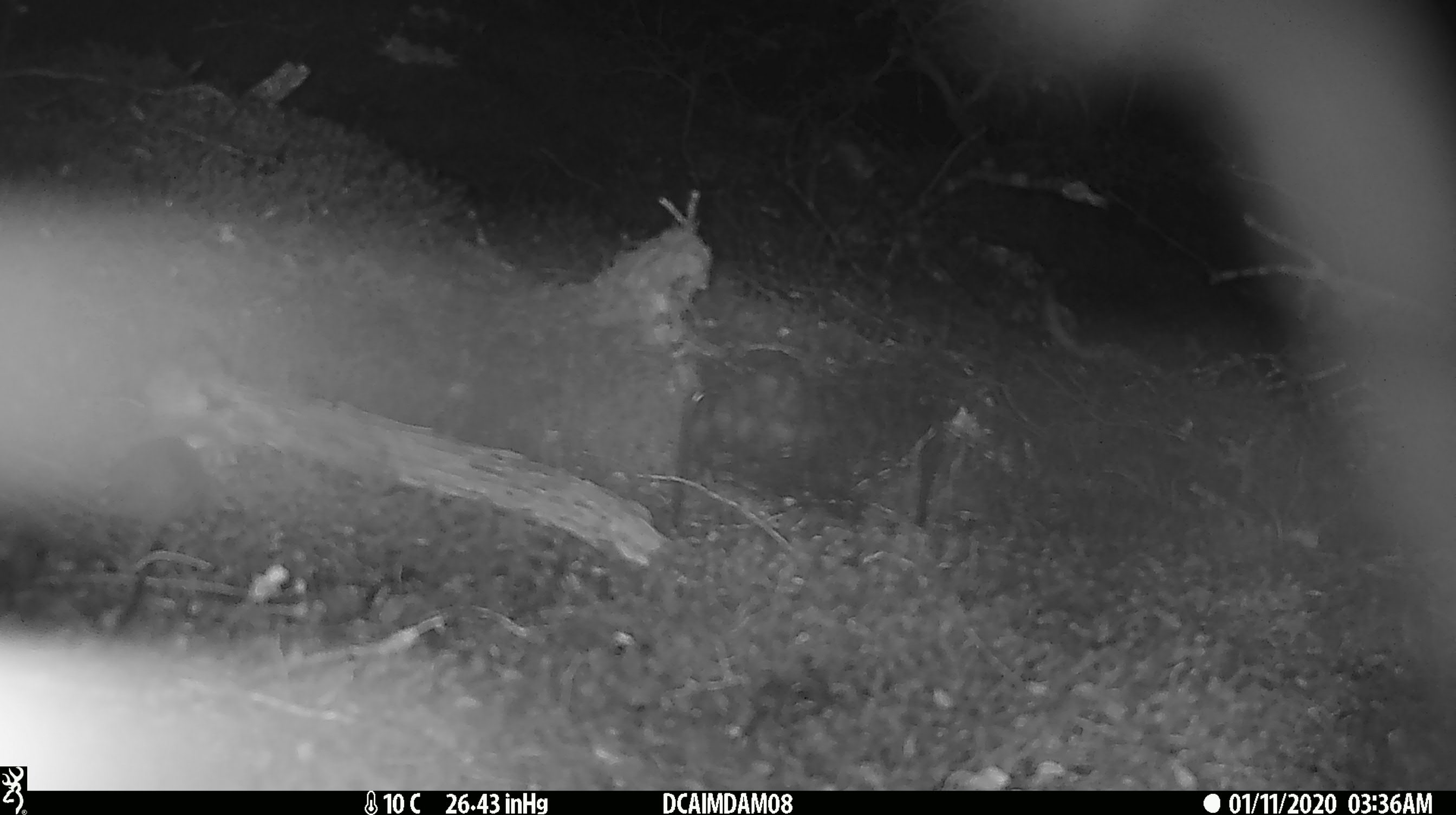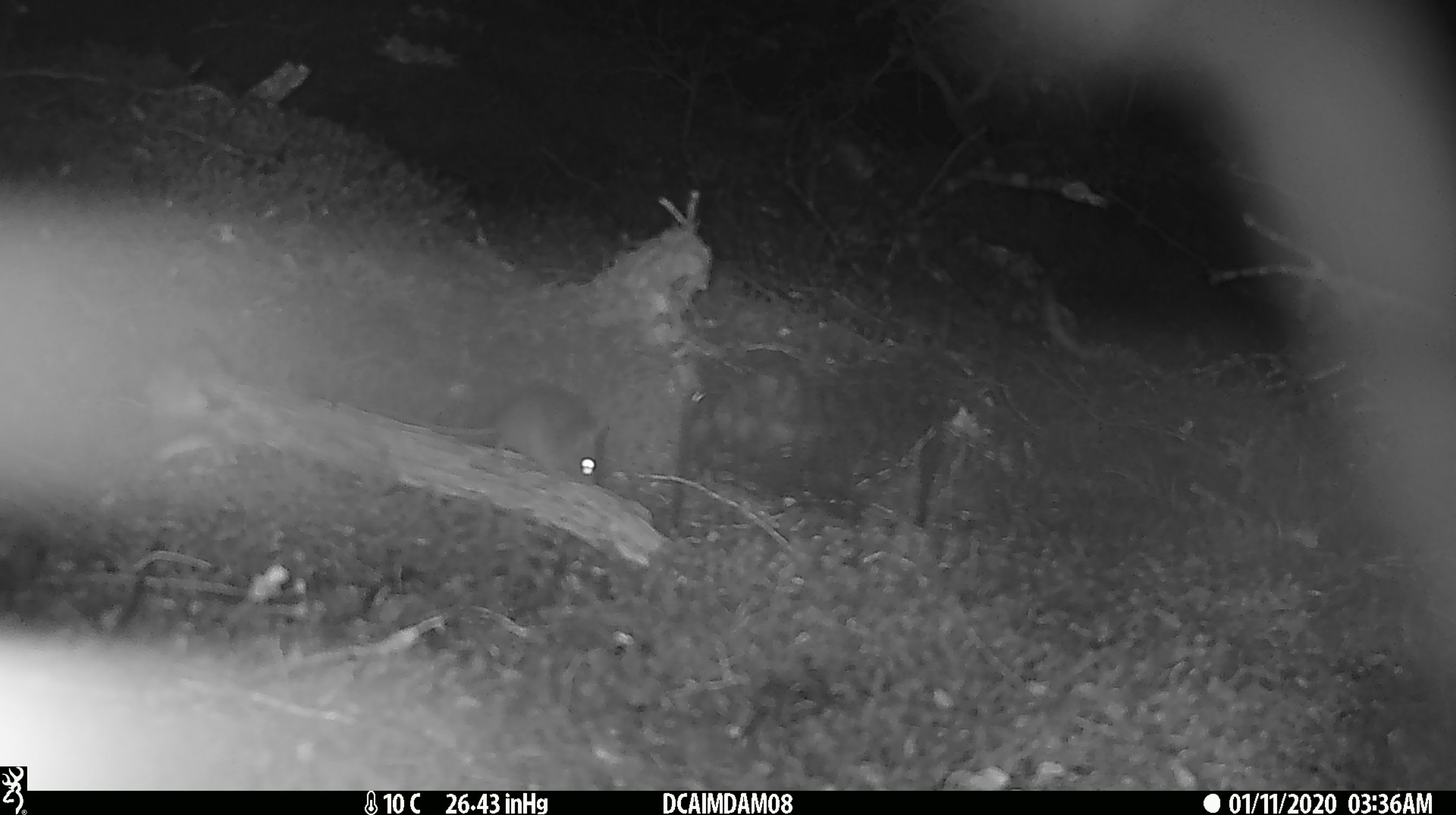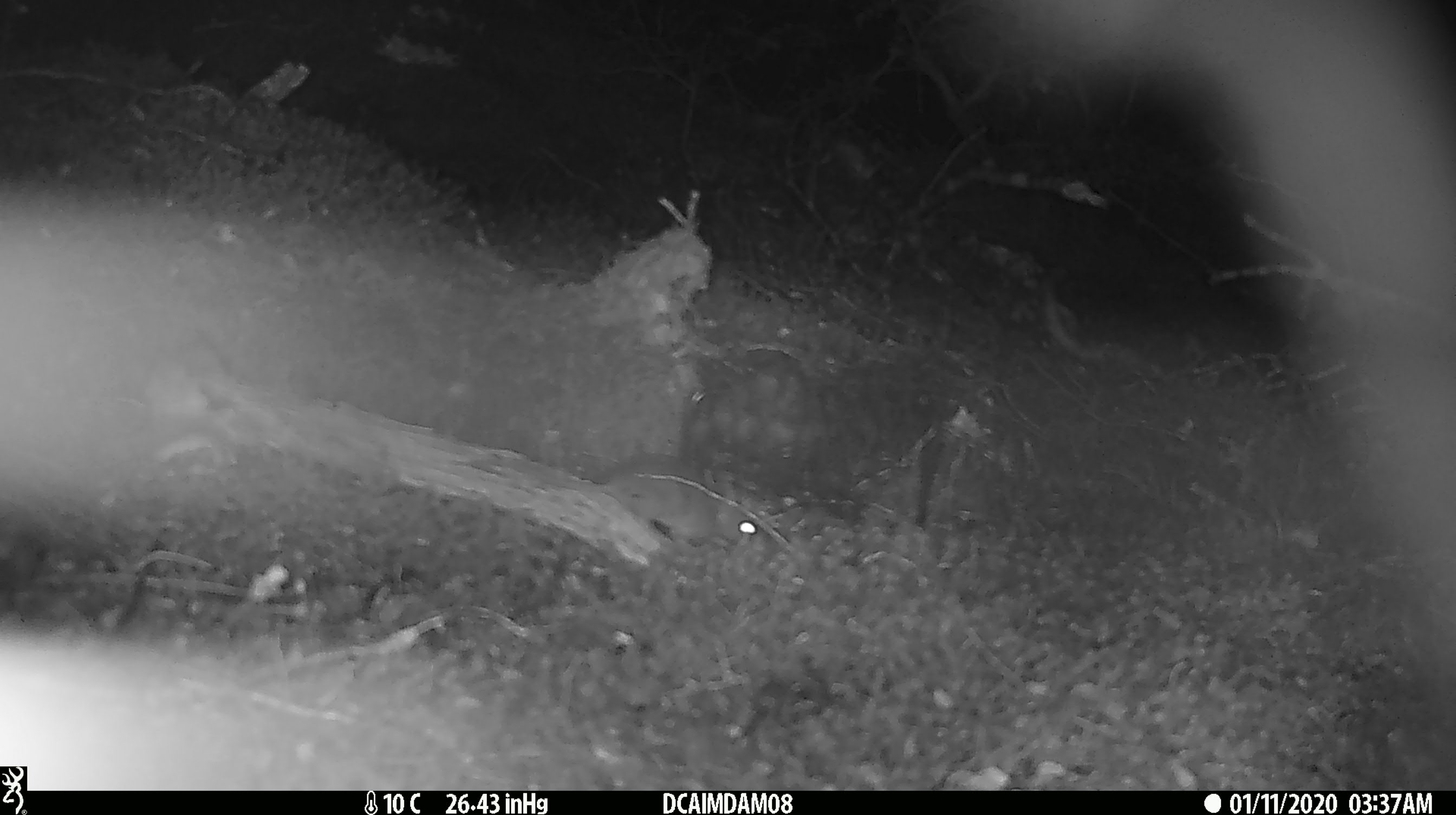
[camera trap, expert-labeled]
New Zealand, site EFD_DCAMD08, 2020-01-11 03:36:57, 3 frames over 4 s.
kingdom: Animalia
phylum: Chordata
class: Mammalia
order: Rodentia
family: Muridae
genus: Mus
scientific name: Mus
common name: mouse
Mouse (Mus).